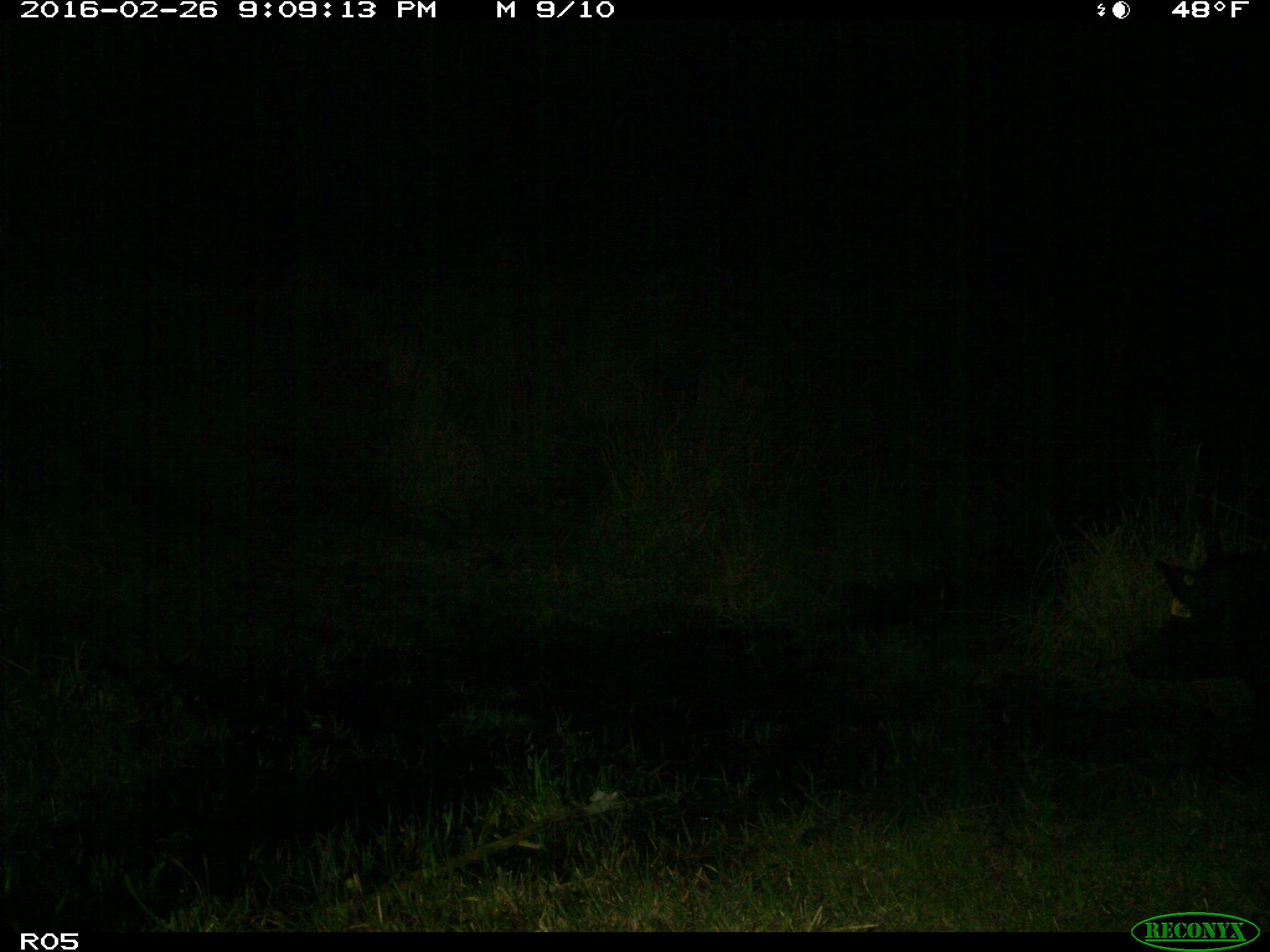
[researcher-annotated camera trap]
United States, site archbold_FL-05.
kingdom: Animalia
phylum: Chordata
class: Mammalia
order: Artiodactyla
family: Suidae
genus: Sus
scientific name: Sus scrofa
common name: wild boar